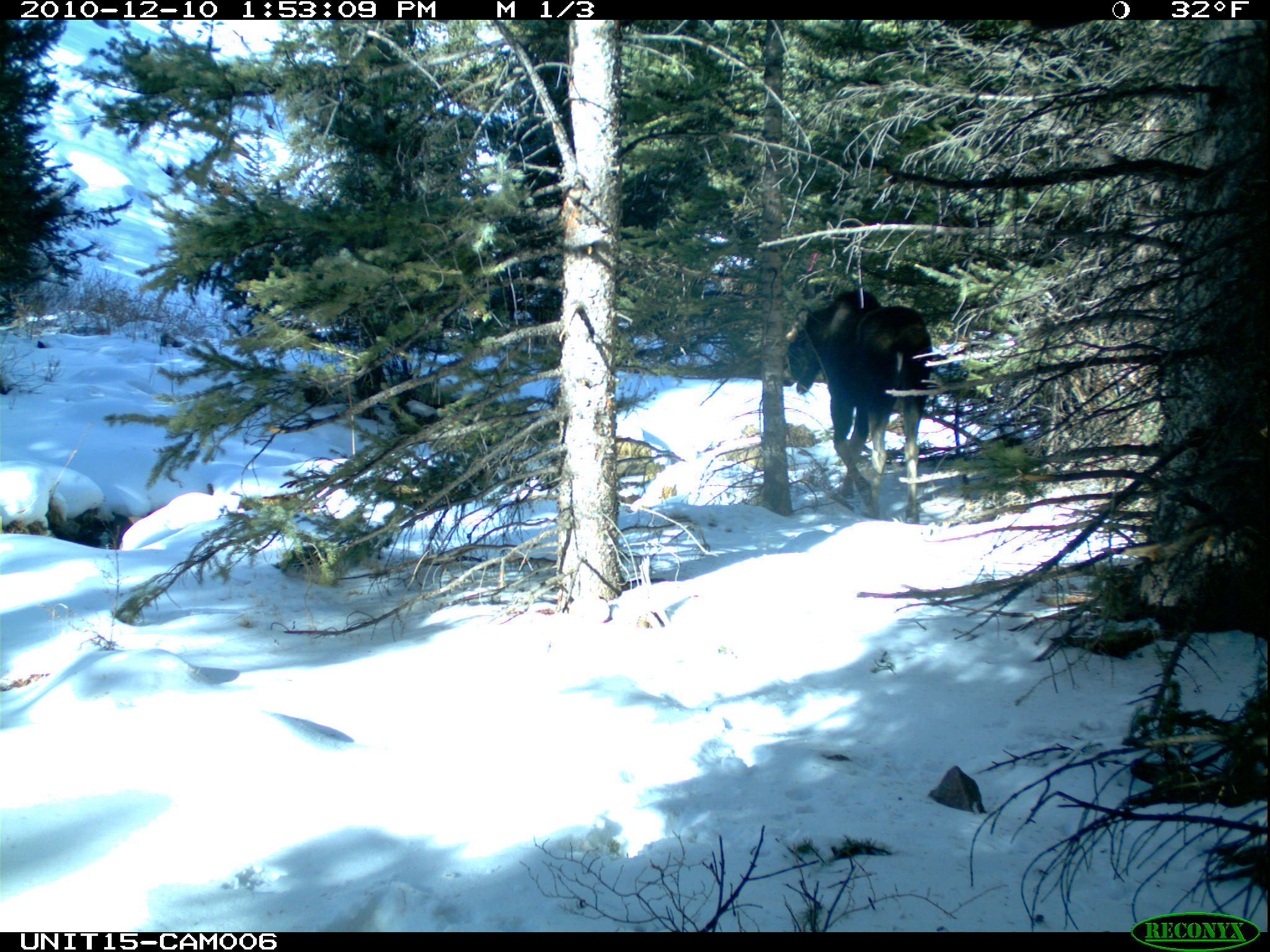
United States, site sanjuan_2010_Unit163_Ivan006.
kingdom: Animalia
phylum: Chordata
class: Mammalia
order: Artiodactyla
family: Cervidae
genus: Alces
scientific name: Alces alces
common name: moose